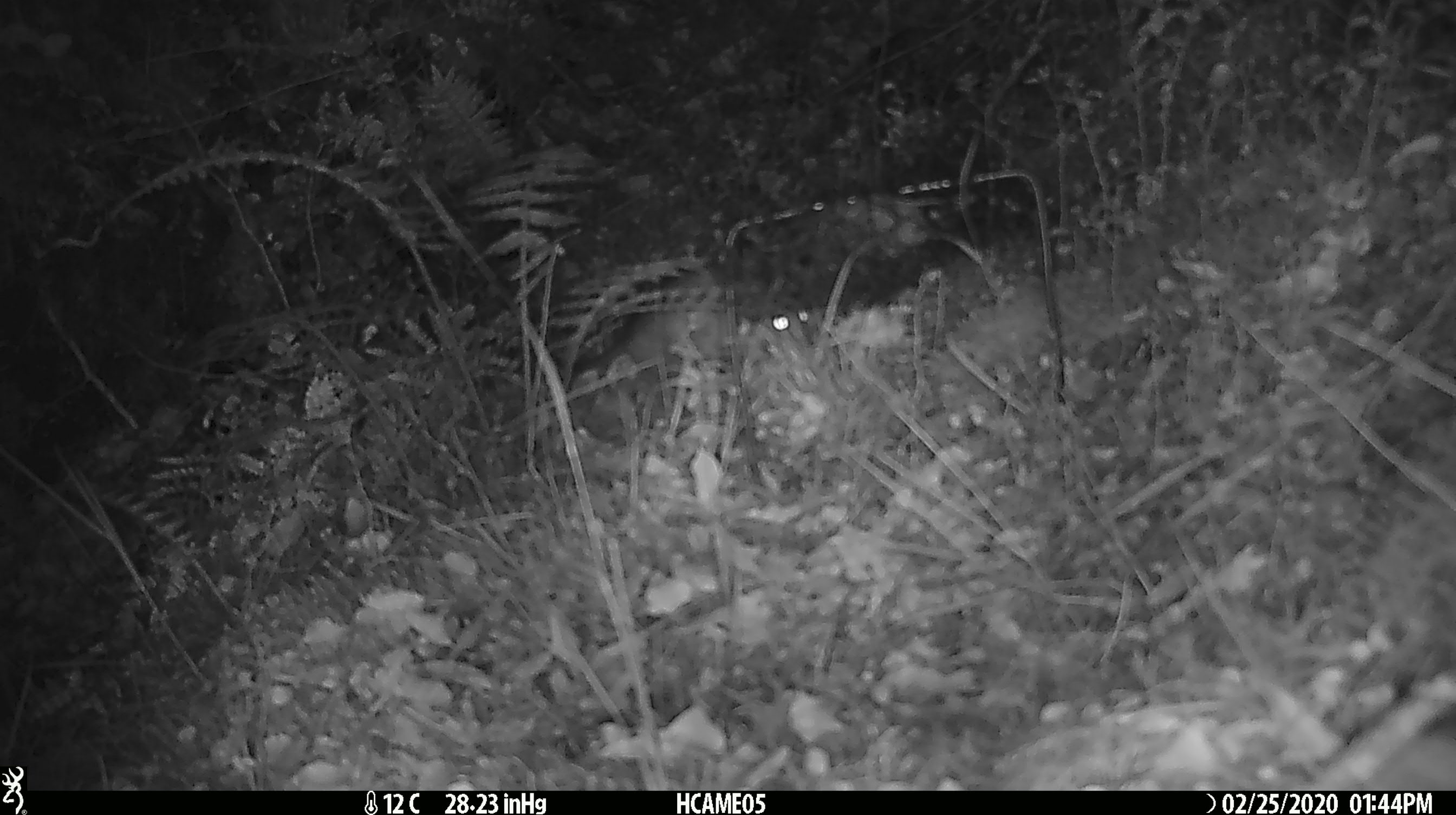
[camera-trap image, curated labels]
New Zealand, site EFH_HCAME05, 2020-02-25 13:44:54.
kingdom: Animalia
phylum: Chordata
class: Mammalia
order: Rodentia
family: Muridae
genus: Mus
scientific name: Mus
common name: mouse